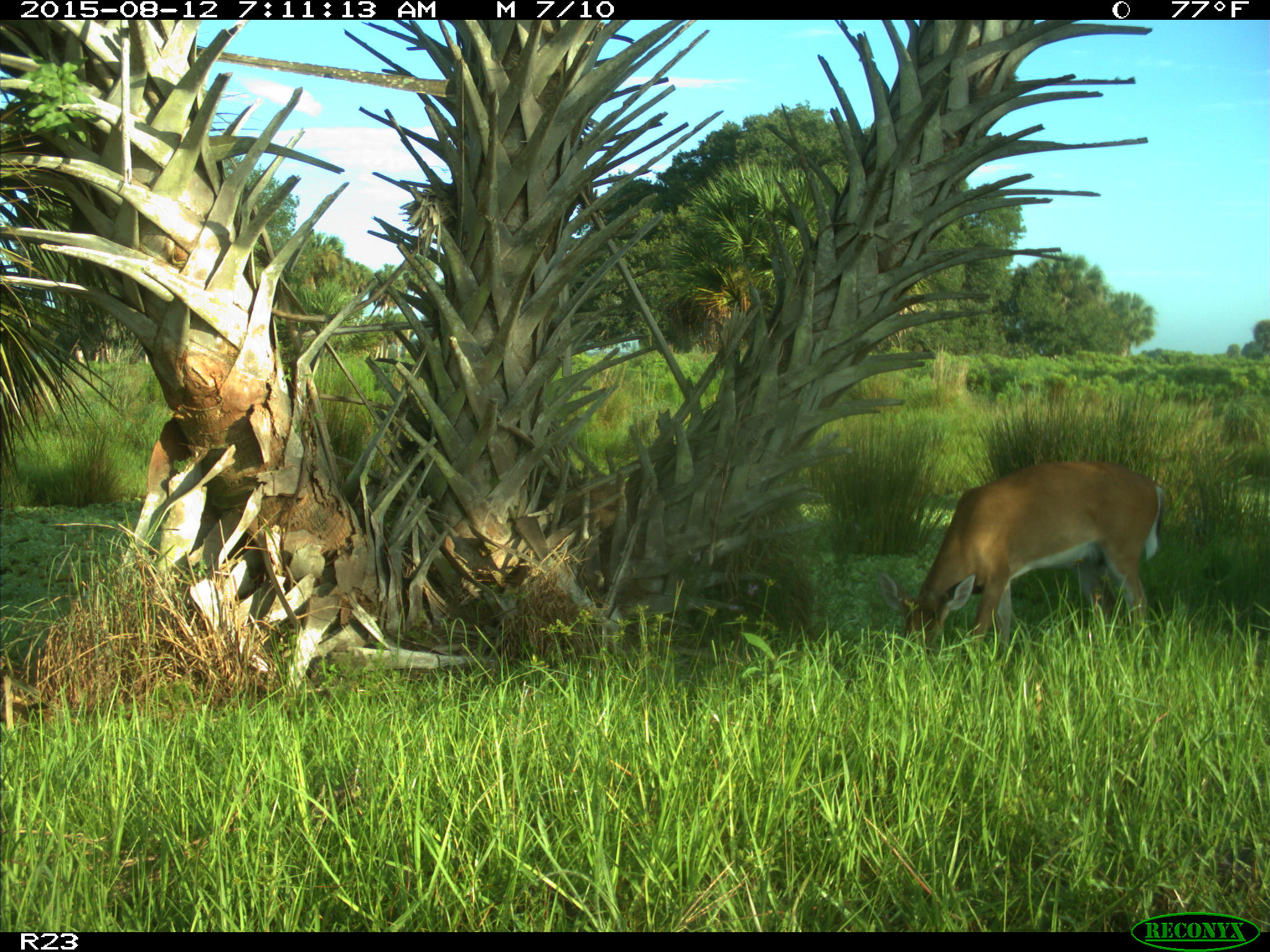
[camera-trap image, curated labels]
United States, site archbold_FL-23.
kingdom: Animalia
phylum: Chordata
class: Mammalia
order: Artiodactyla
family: Cervidae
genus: Odocoileus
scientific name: Odocoileus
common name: deer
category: unidentified deer